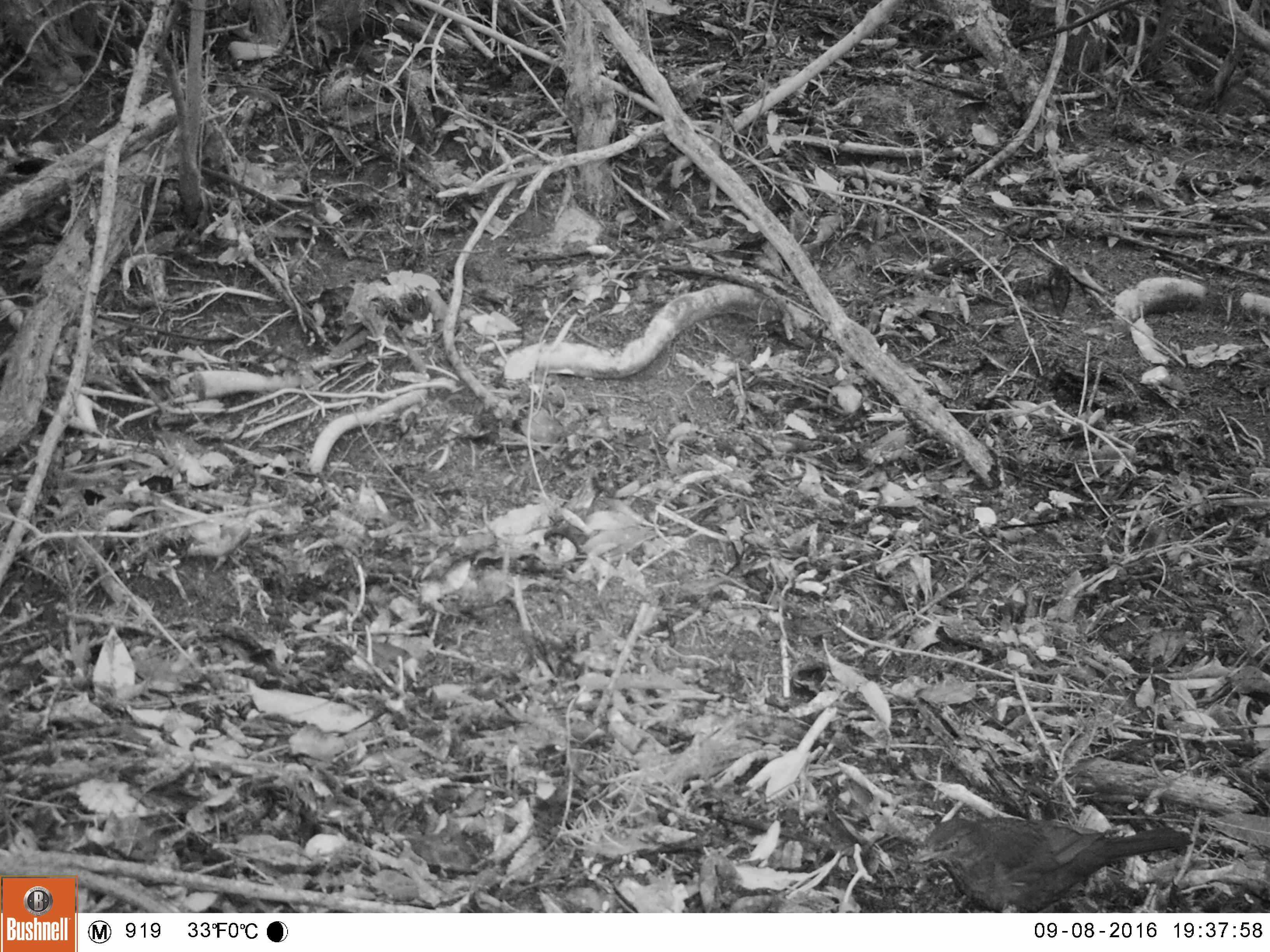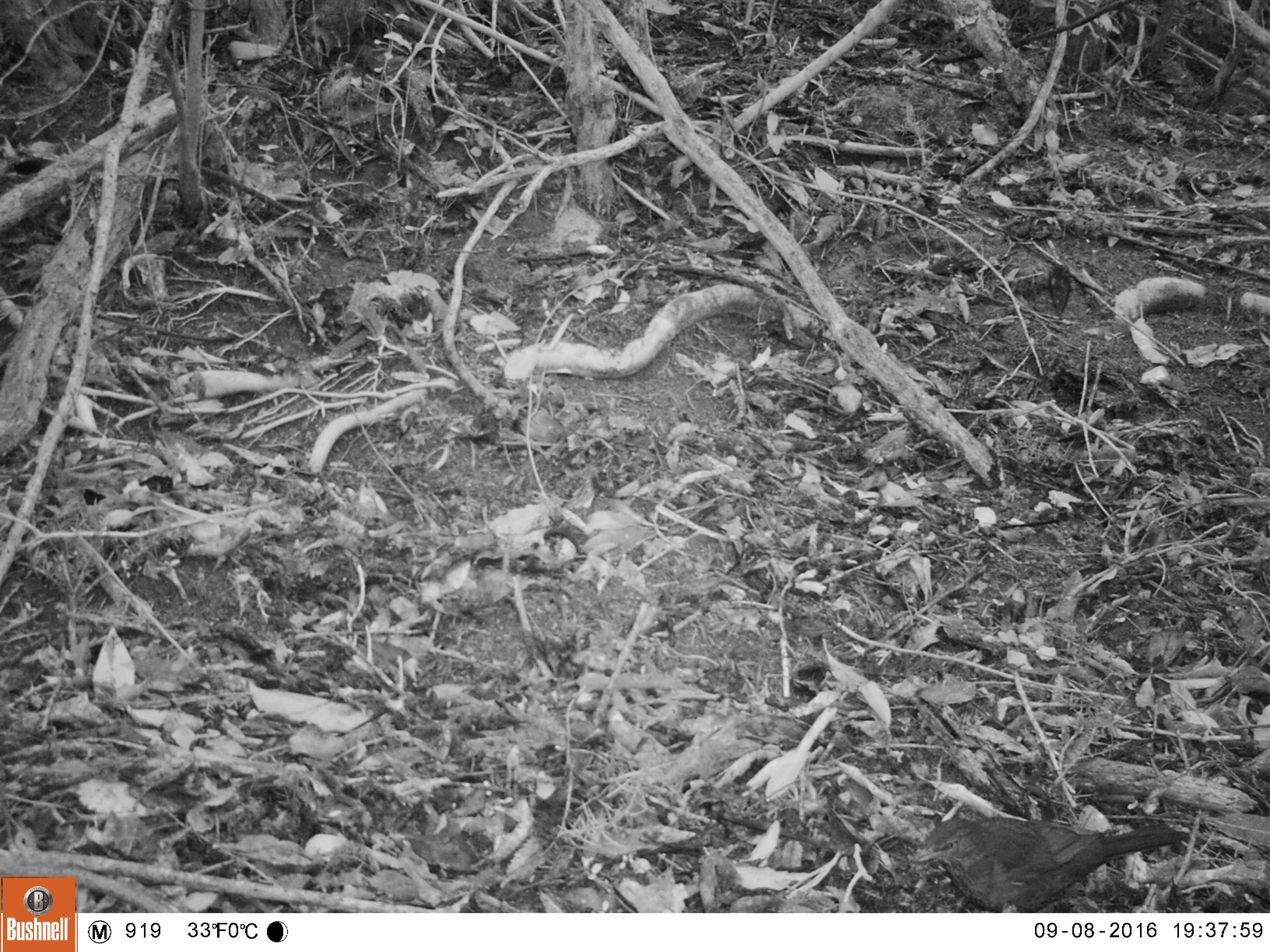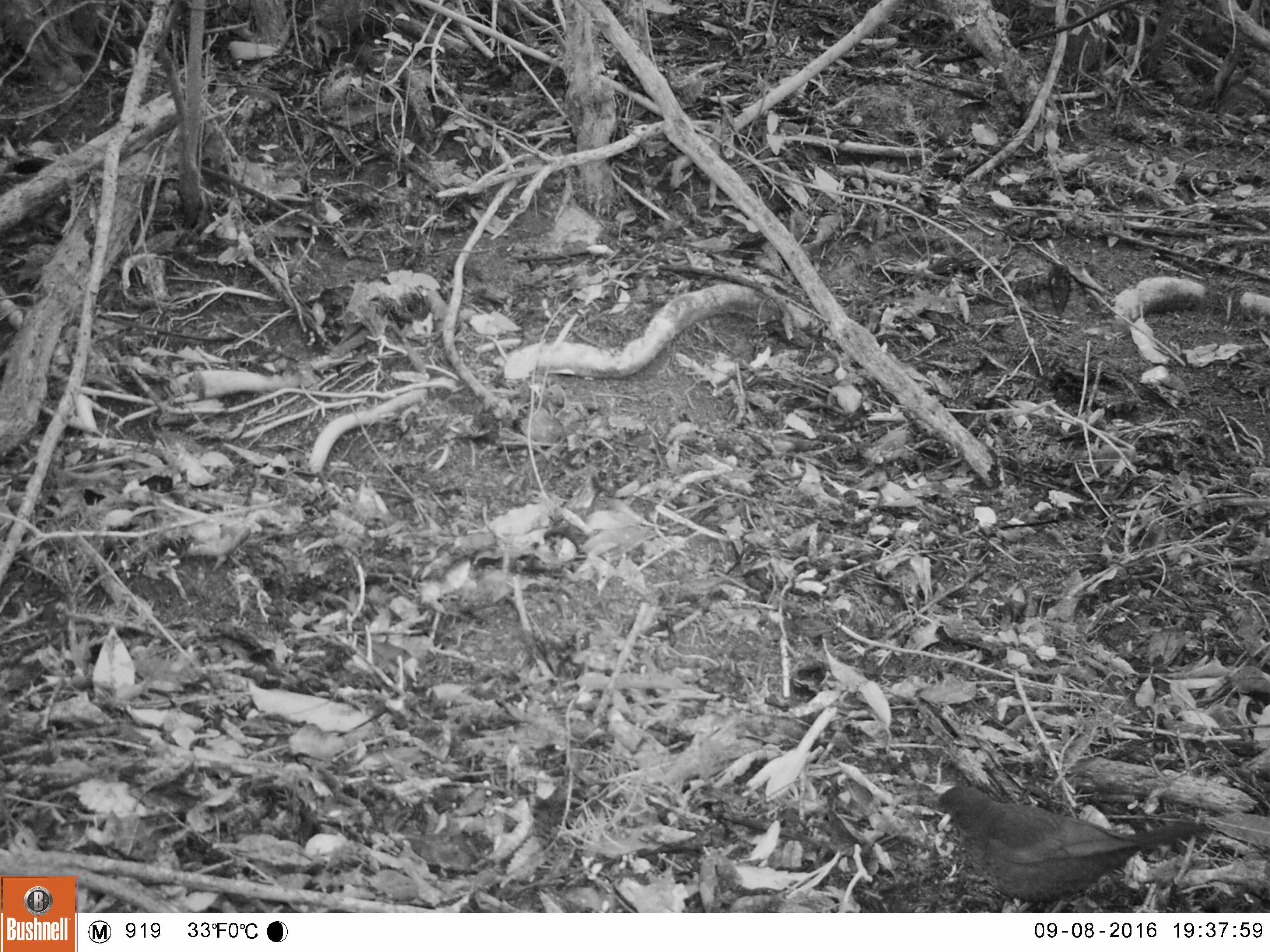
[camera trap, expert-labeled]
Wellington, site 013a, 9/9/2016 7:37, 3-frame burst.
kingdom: Animalia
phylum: Chordata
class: Aves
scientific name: Aves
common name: bird